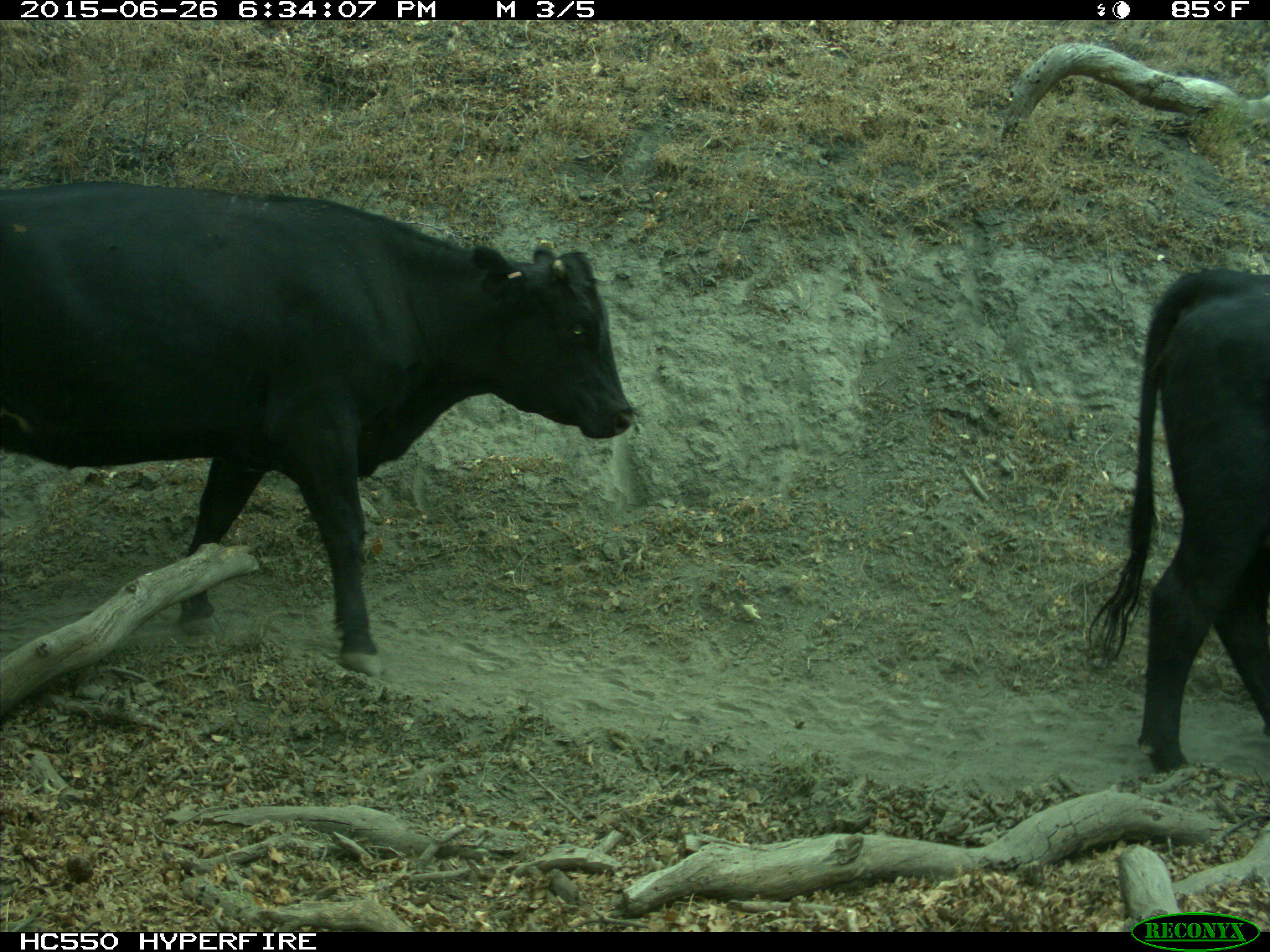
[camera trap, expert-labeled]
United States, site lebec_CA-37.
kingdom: Animalia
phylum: Chordata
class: Mammalia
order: Artiodactyla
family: Bovidae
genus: Bos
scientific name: Bos taurus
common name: domestic cow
Bos taurus (domestic cow).